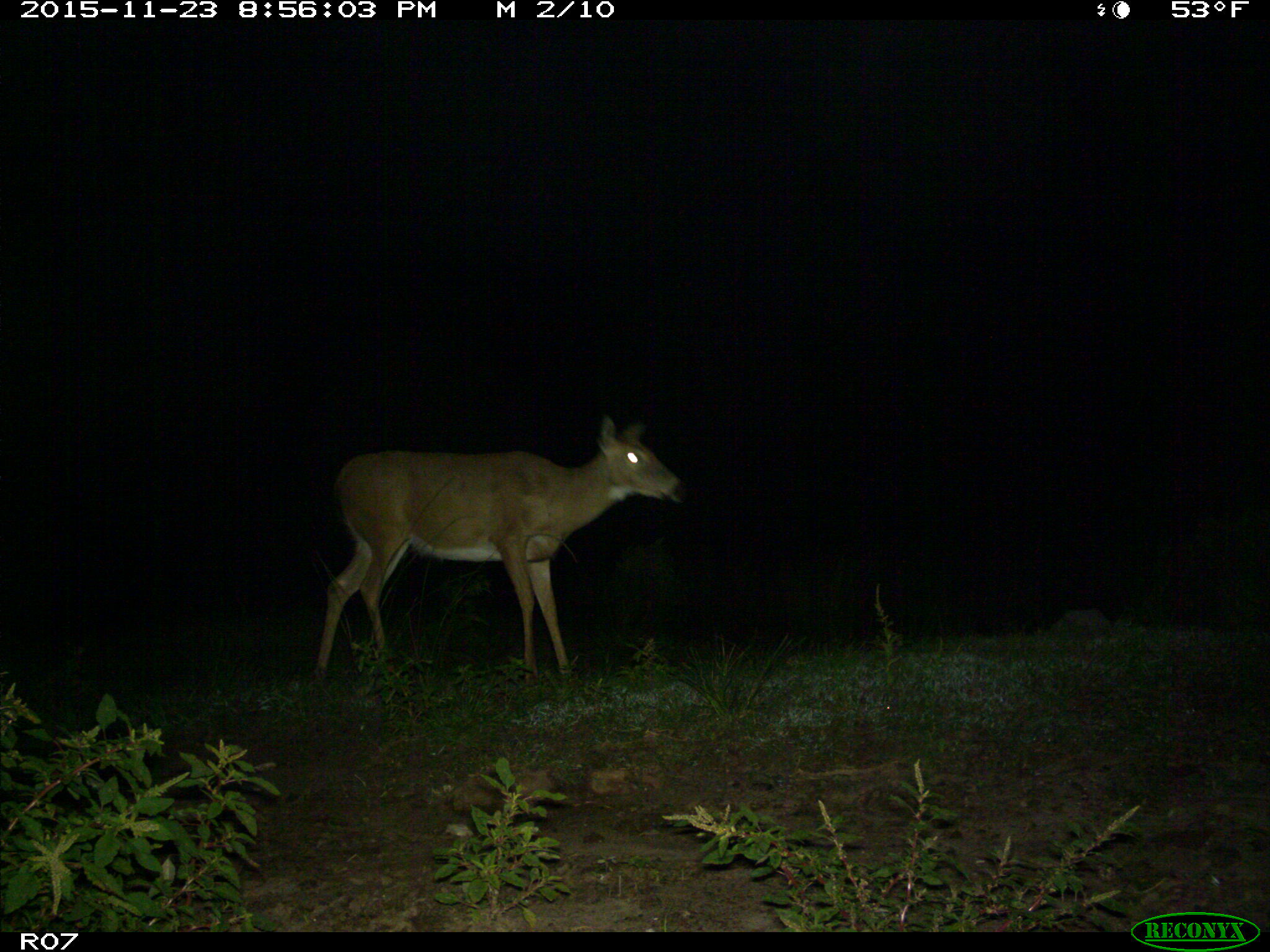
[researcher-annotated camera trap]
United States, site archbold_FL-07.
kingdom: Animalia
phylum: Chordata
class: Mammalia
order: Artiodactyla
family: Cervidae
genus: Odocoileus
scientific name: Odocoileus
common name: deer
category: unidentified deer